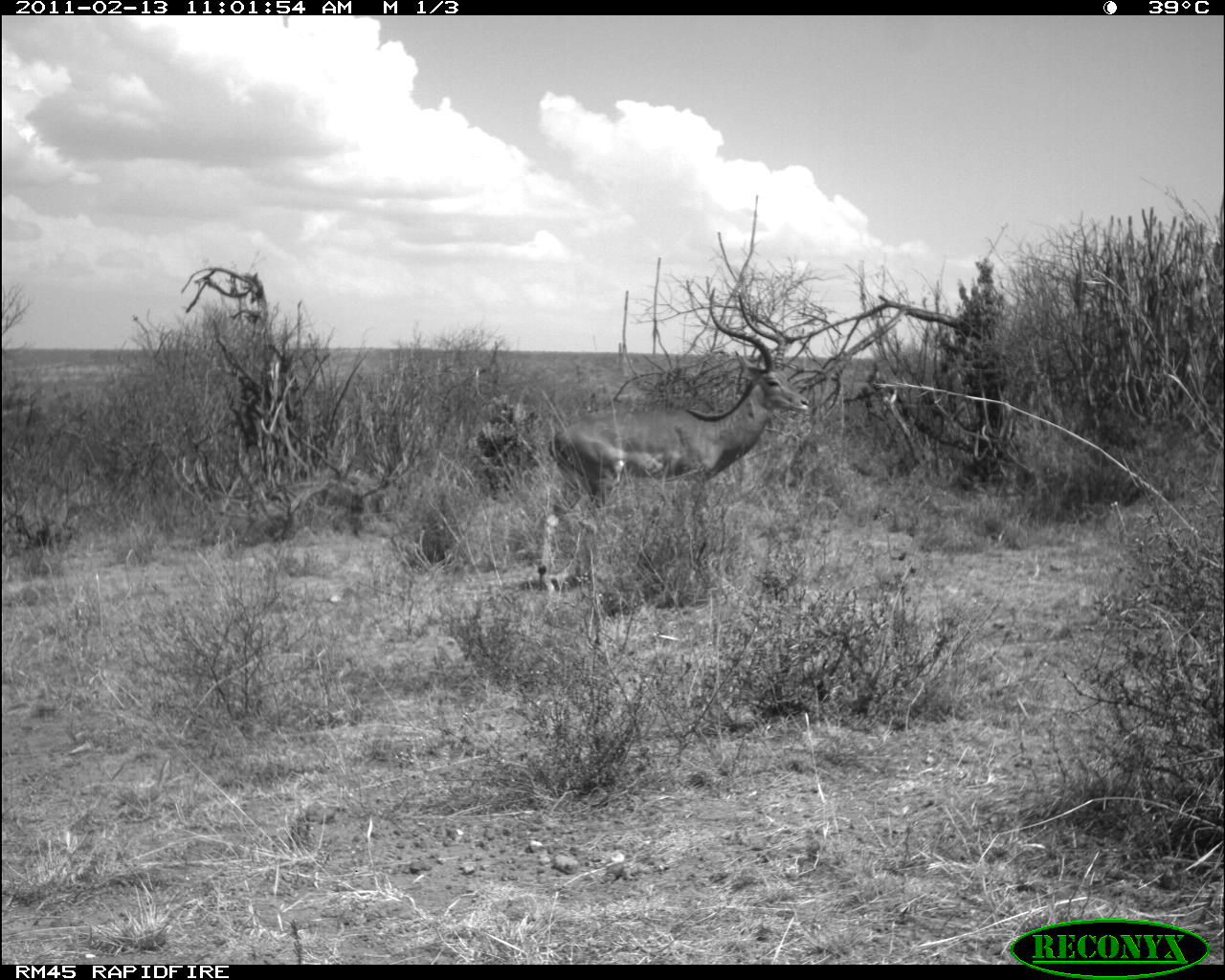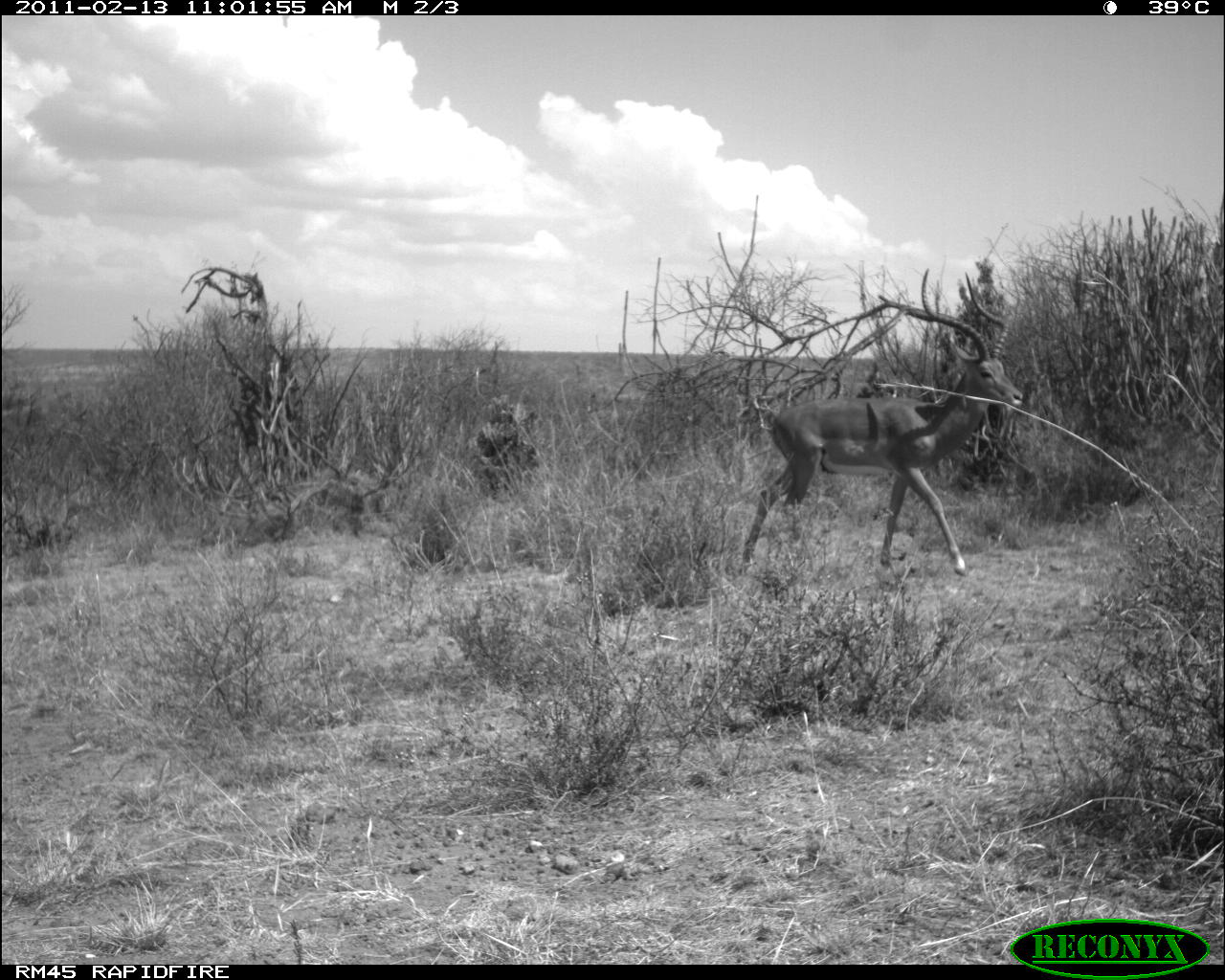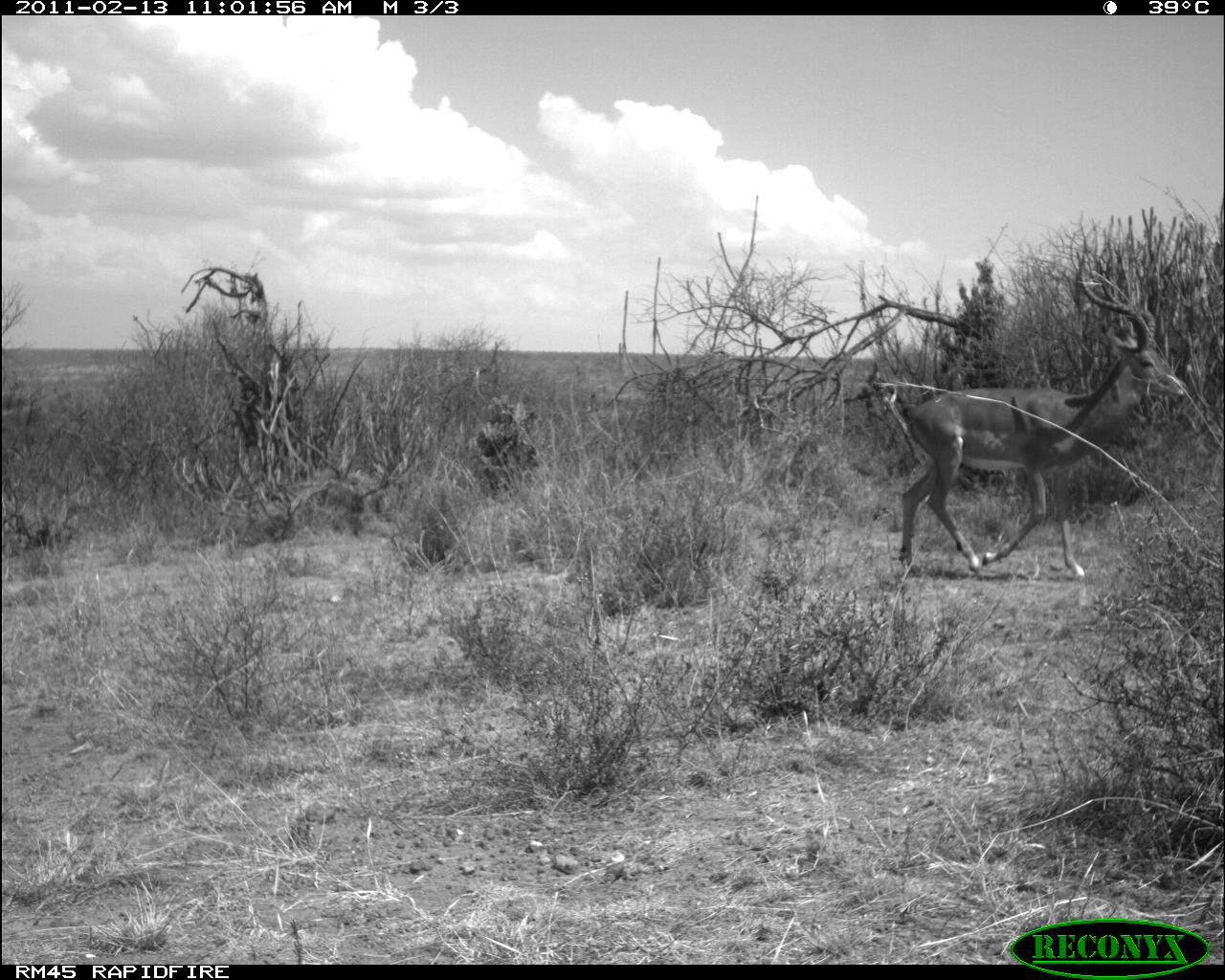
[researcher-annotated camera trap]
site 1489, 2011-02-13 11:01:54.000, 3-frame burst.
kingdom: Animalia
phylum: Chordata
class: Mammalia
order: Artiodactyla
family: Bovidae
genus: Aepyceros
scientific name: Aepyceros melampus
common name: impala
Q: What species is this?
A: Aepyceros melampus (impala).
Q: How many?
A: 1.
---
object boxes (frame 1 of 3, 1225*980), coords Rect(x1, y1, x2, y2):
aepyceros melampus: Rect(536, 287, 810, 595)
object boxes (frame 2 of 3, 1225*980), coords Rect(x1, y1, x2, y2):
aepyceros melampus: Rect(737, 268, 1024, 576)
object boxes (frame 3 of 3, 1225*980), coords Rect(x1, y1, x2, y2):
aepyceros melampus: Rect(896, 270, 1187, 579)